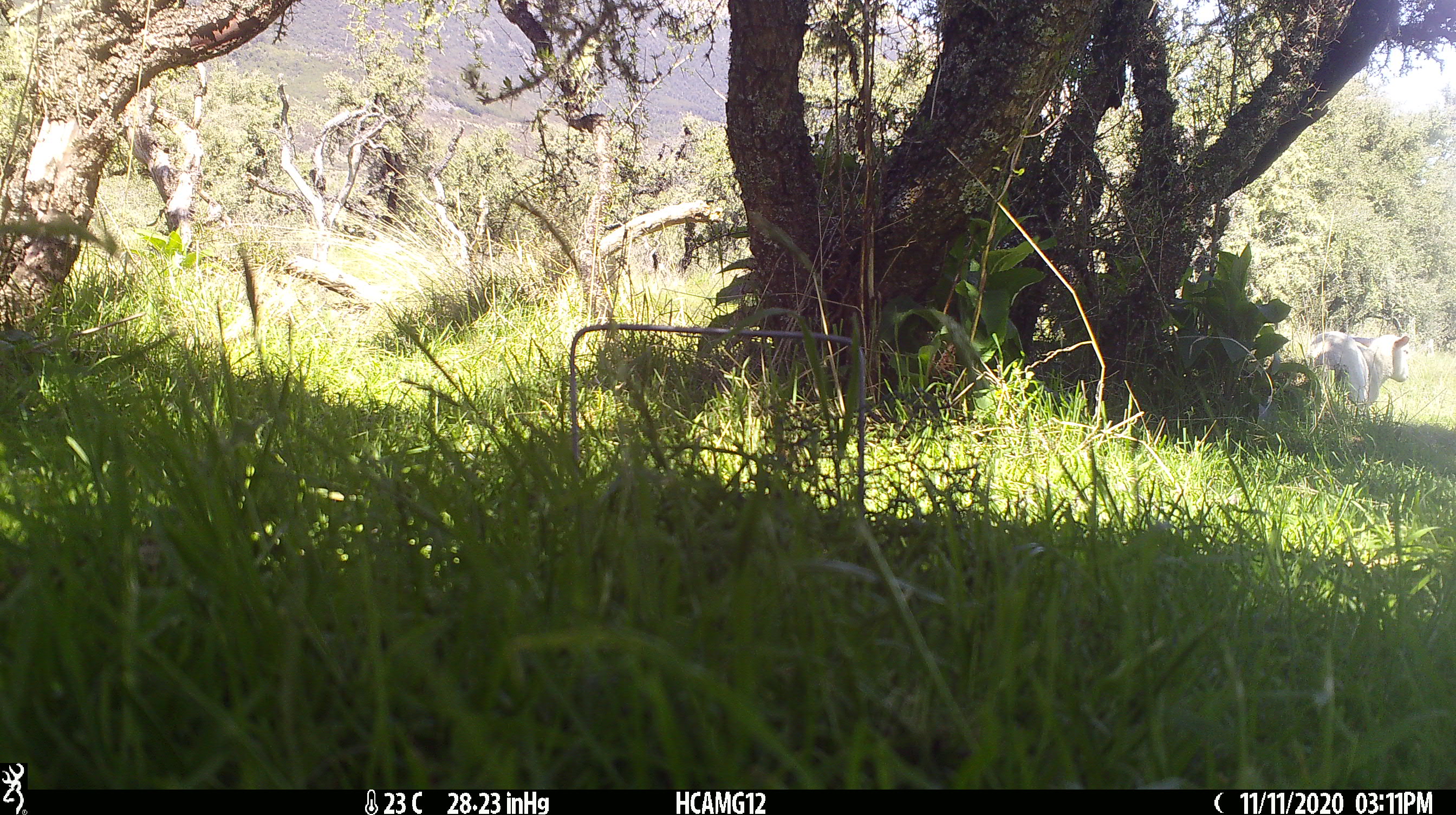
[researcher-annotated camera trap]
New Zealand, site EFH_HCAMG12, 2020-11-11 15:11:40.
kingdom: Animalia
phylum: Chordata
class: Mammalia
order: Artiodactyla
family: Bovidae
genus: Ovis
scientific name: Ovis aries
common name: domestic sheep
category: sheep